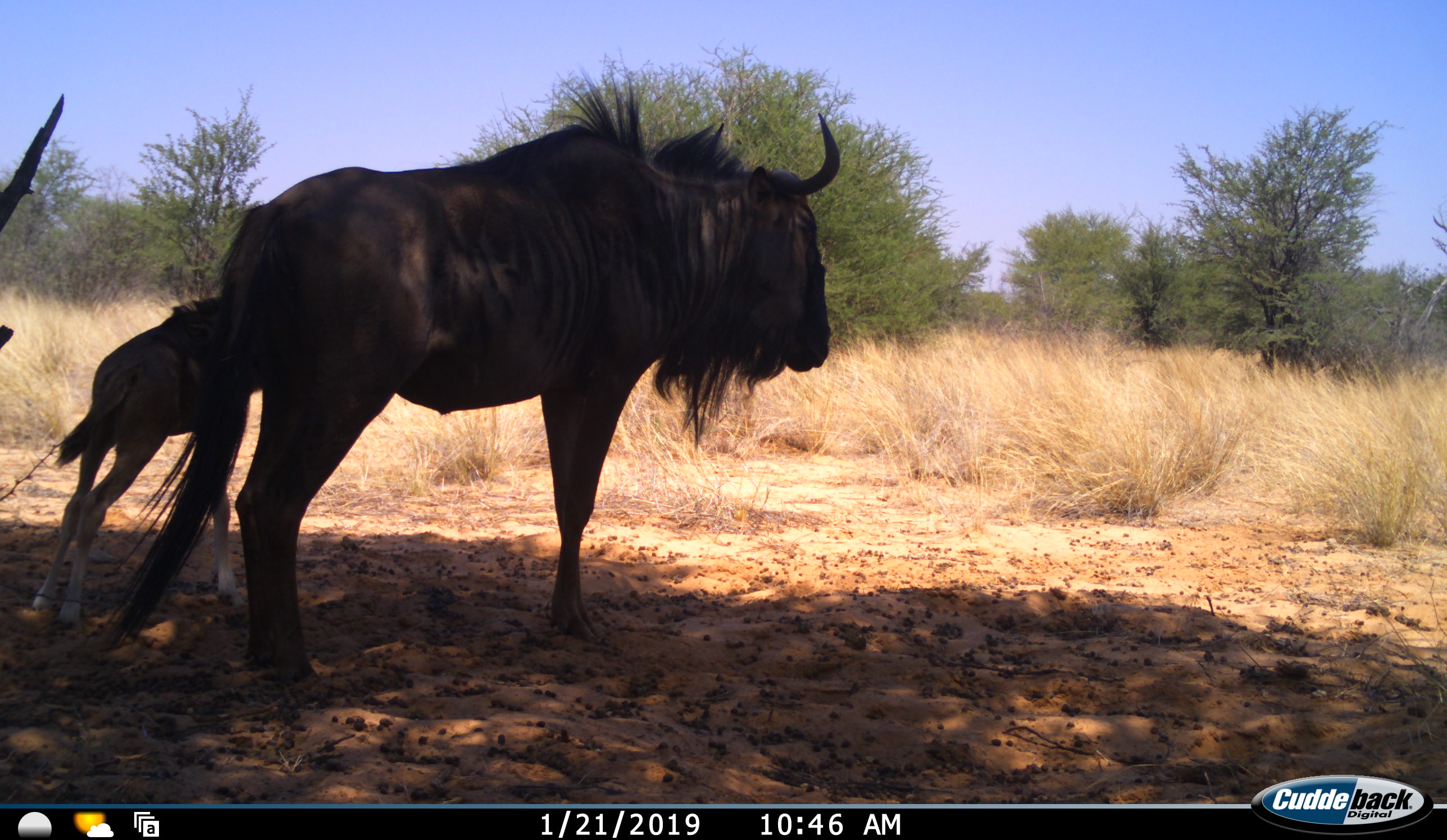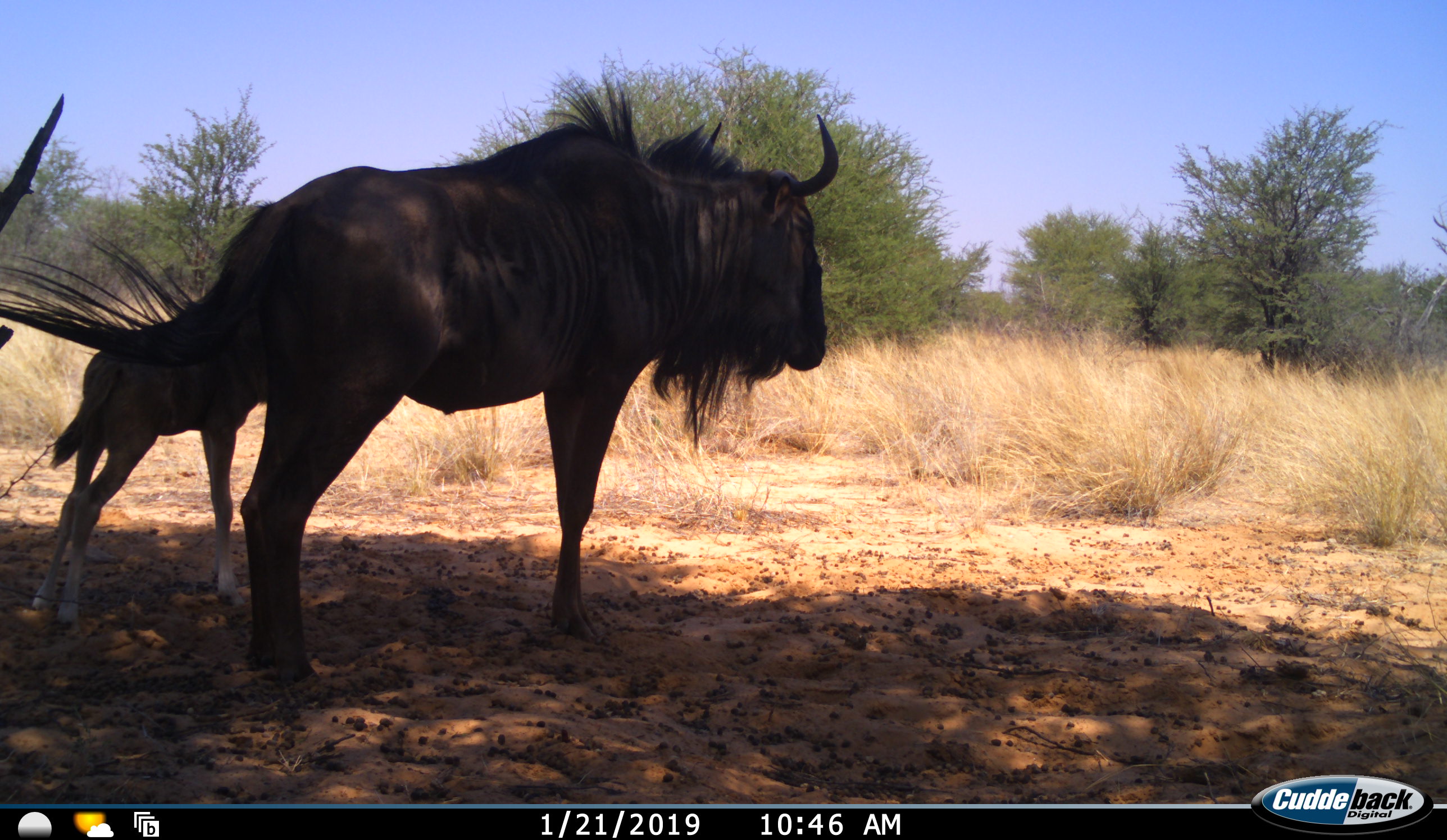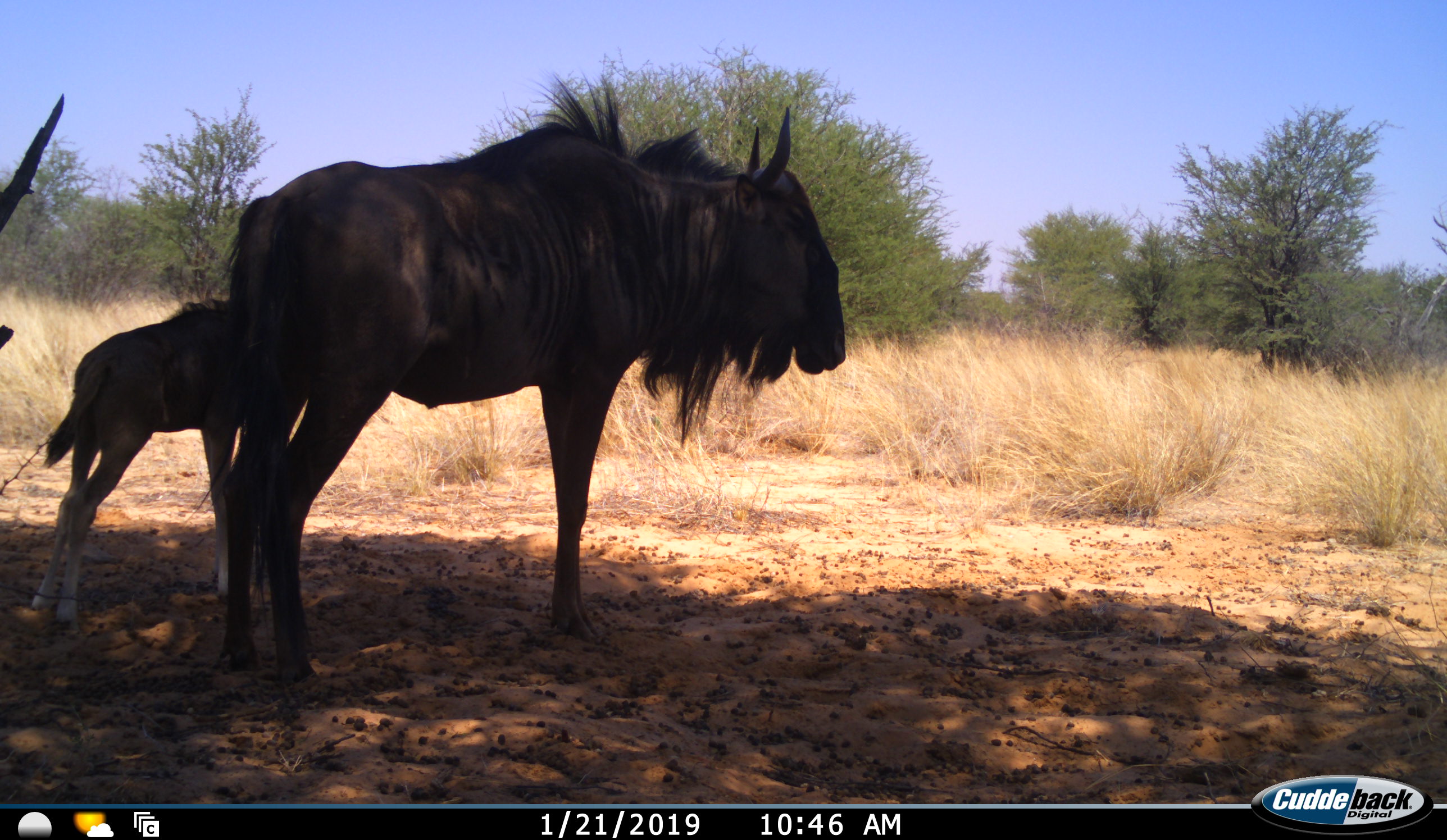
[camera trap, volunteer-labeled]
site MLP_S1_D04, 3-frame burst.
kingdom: Animalia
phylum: Chordata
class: Mammalia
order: Artiodactyla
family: Bovidae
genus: Connochaetes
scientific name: Connochaetes taurinus taurinus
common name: blue wildebeest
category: wildebeestblue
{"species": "wildebeestblue (blue wildebeest) (Connochaetes taurinus taurinus)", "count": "2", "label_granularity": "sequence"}